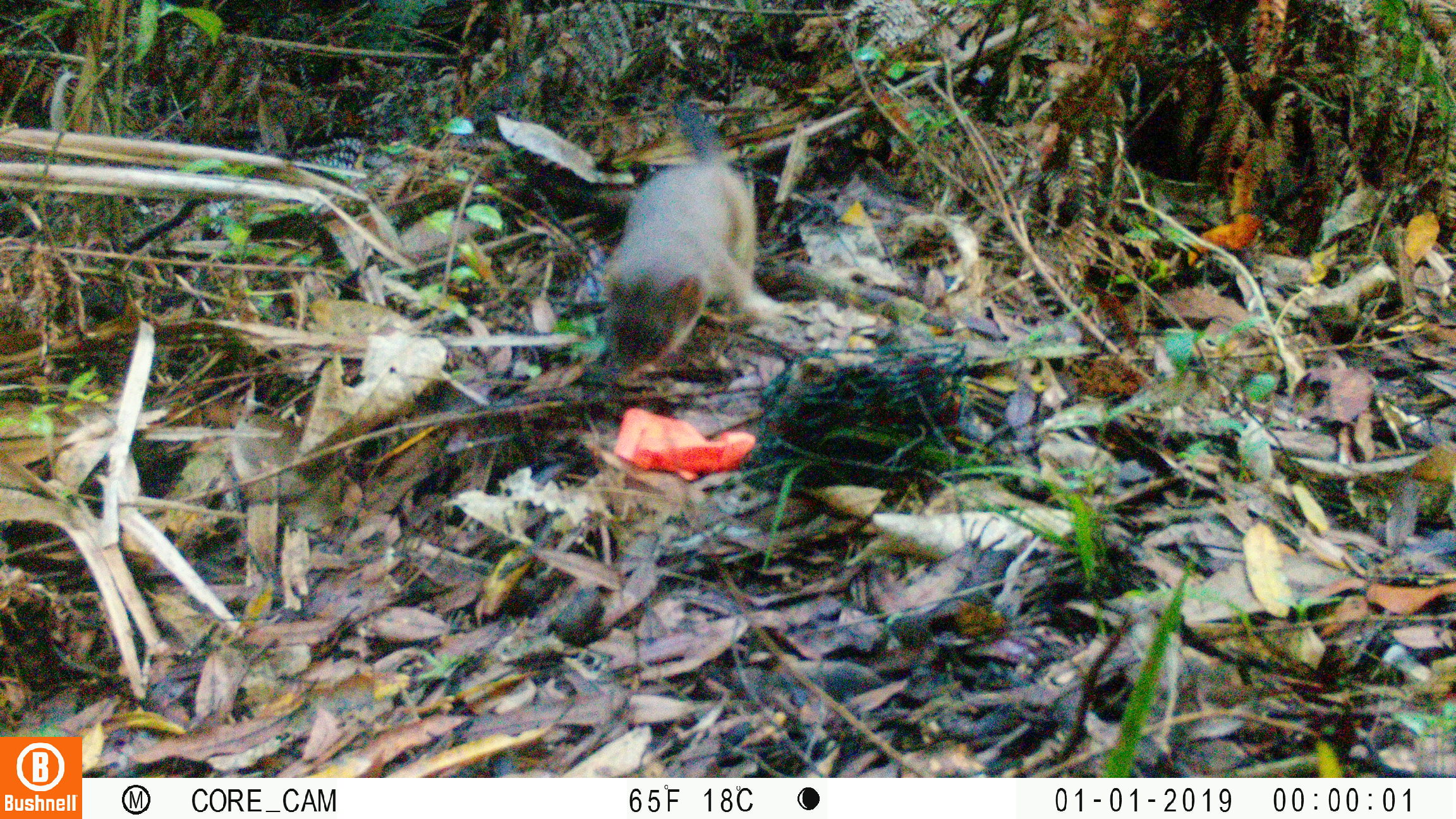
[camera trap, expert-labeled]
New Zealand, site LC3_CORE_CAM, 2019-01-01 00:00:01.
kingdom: Animalia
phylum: Chordata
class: Mammalia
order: Carnivora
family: Mustelidae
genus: Mustela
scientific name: Mustela erminea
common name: stoat